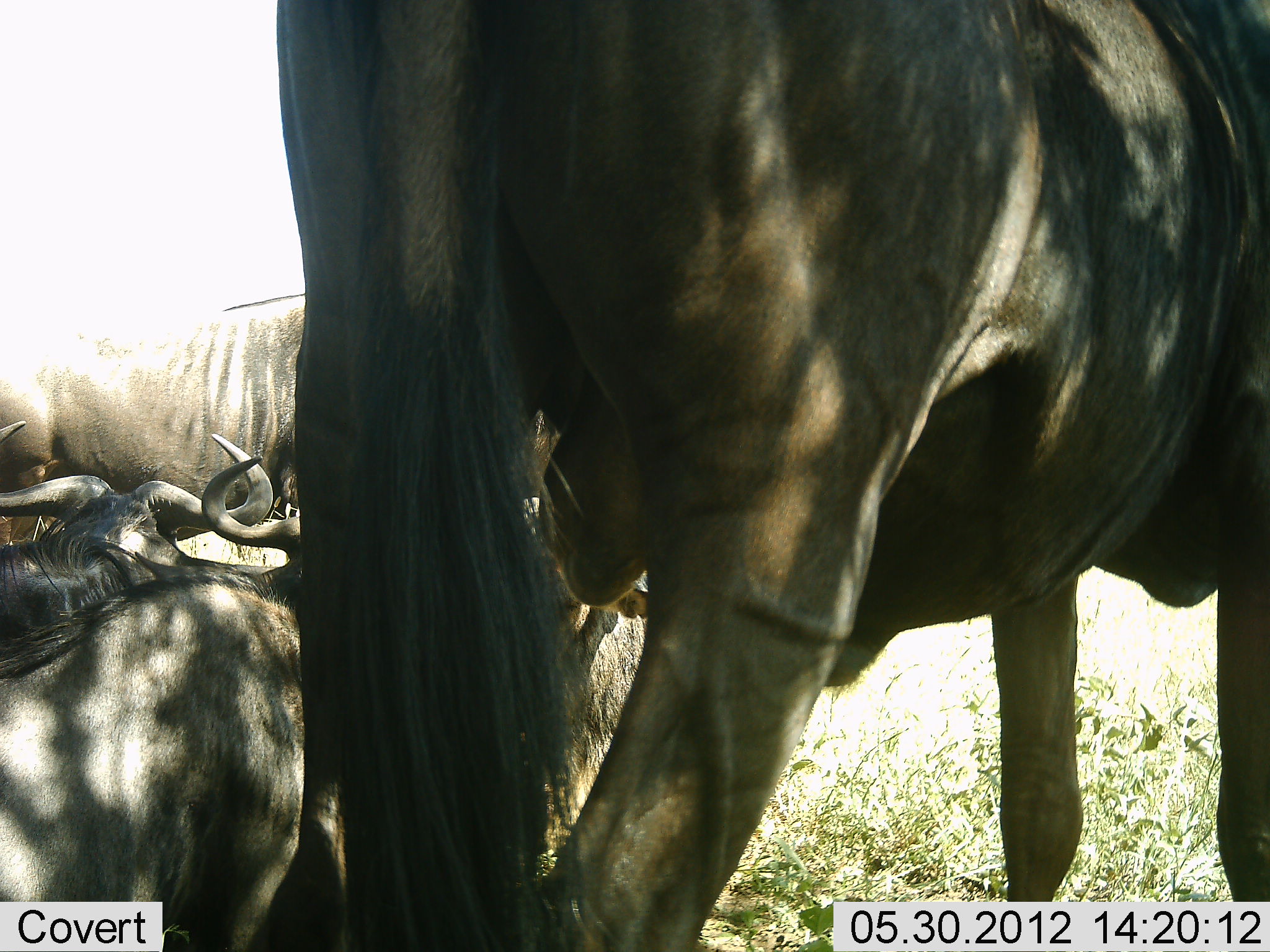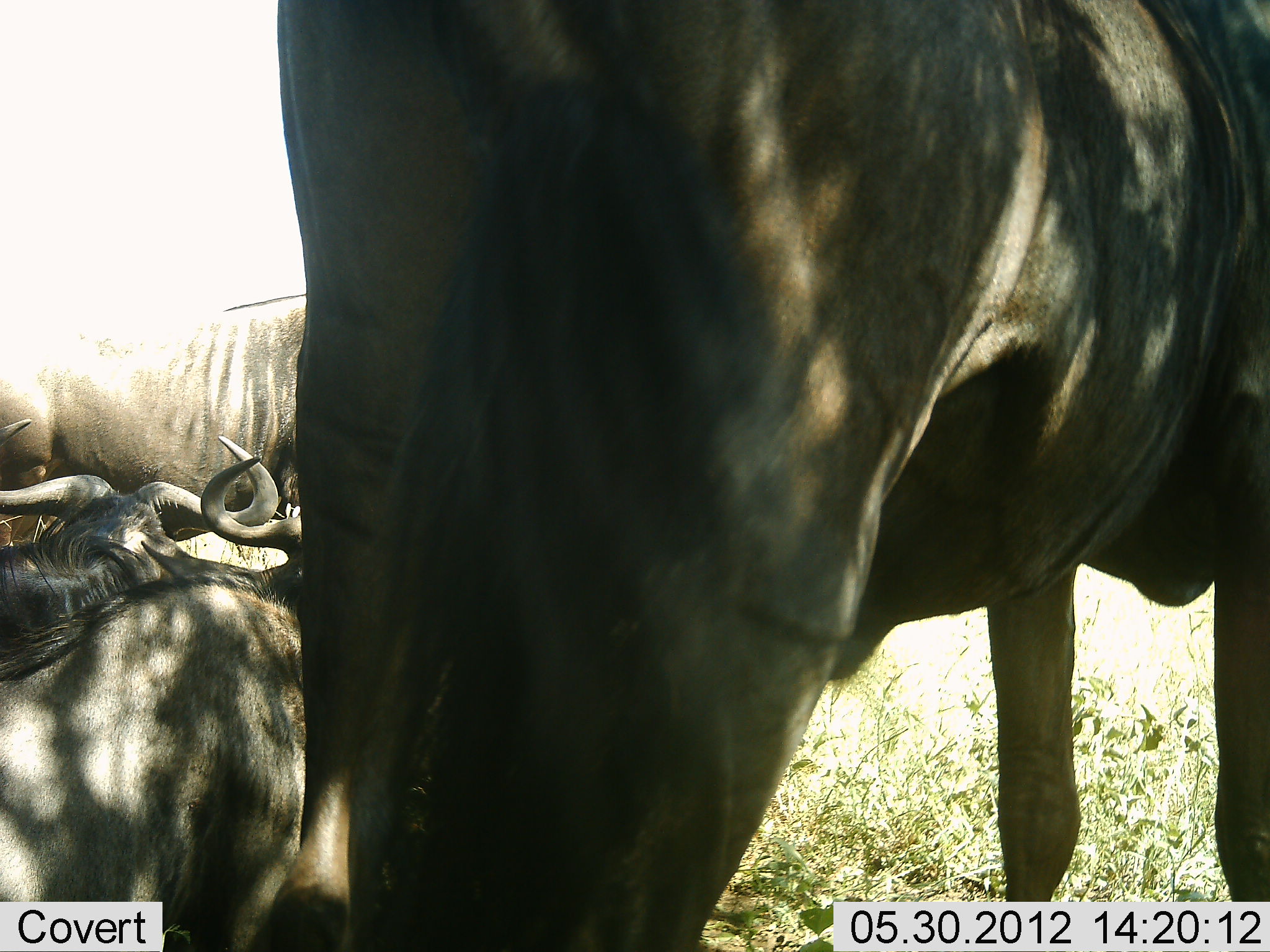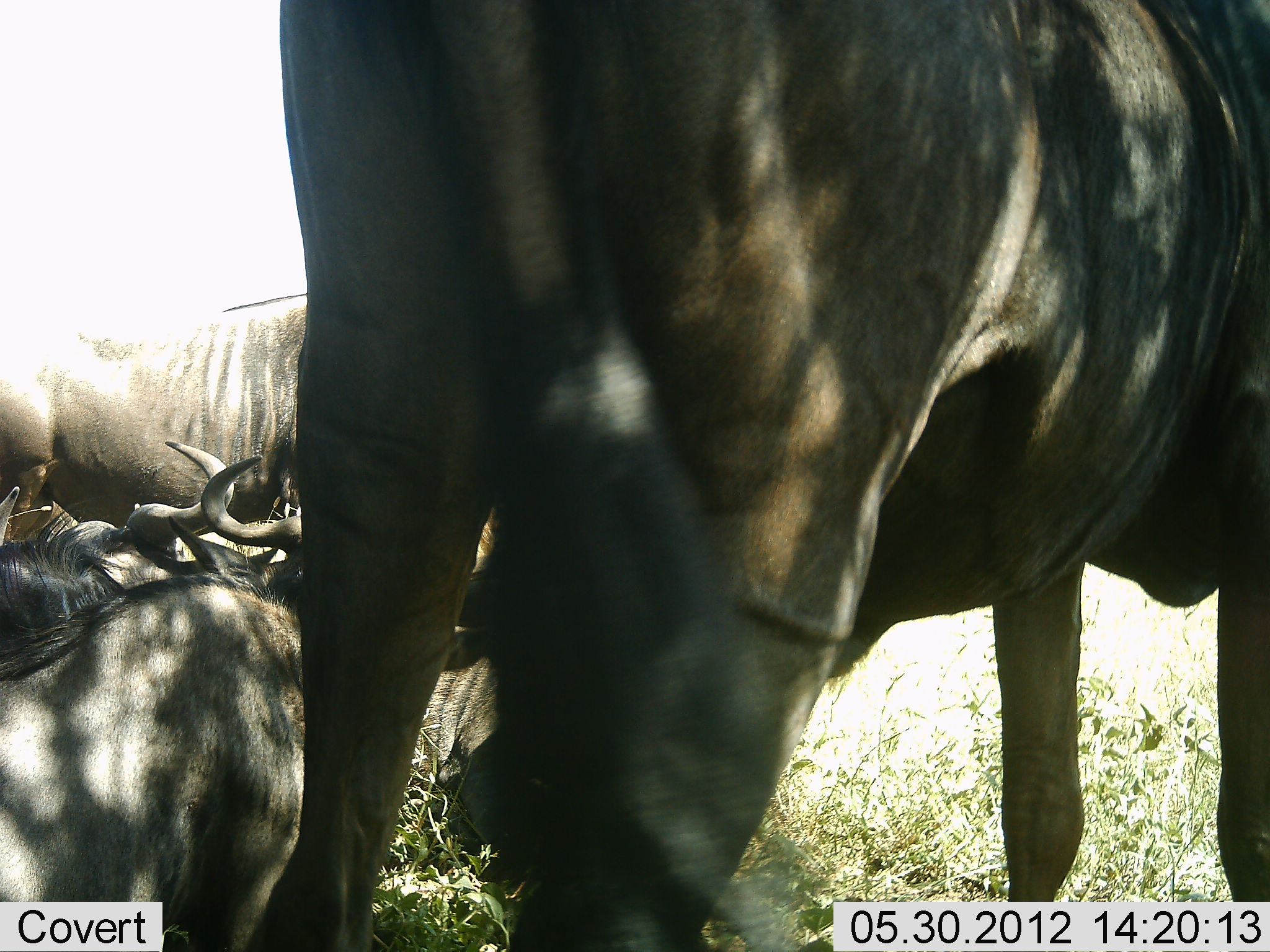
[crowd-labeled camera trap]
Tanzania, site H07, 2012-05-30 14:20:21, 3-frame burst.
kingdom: Animalia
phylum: Chordata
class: Mammalia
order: Artiodactyla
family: Bovidae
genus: Connochaetes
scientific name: Connochaetes taurinus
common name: blue wildebeest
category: wildebeest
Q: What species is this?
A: Wildebeest (blue wildebeest) (Connochaetes taurinus).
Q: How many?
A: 4.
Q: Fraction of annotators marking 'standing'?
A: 91%.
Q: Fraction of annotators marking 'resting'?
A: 55%.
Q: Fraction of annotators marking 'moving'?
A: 0%.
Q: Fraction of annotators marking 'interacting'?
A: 0%.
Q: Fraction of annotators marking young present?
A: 0%.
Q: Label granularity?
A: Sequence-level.